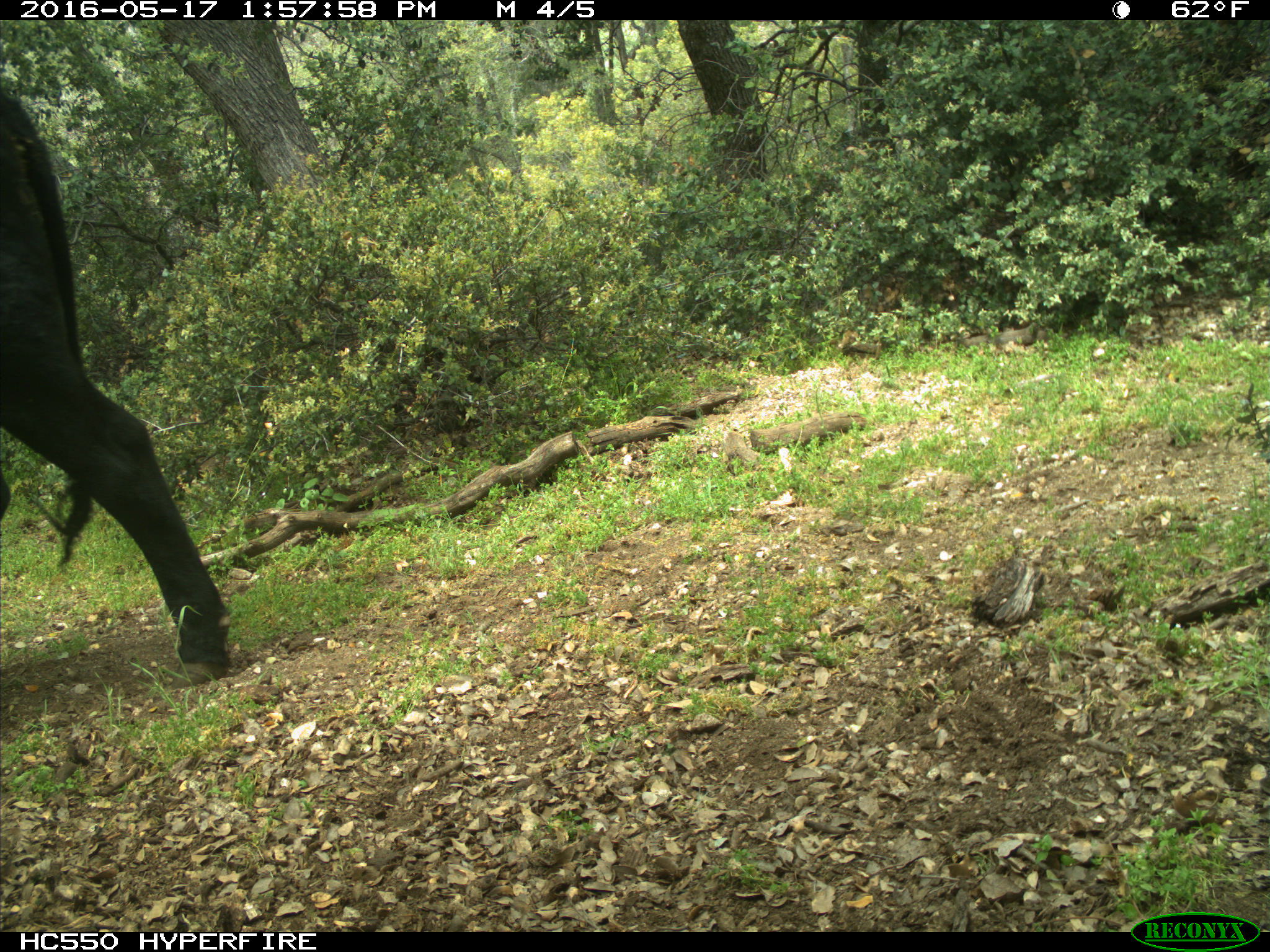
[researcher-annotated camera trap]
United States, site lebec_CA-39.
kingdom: Animalia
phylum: Chordata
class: Mammalia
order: Artiodactyla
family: Bovidae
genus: Bos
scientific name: Bos taurus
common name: domestic cow